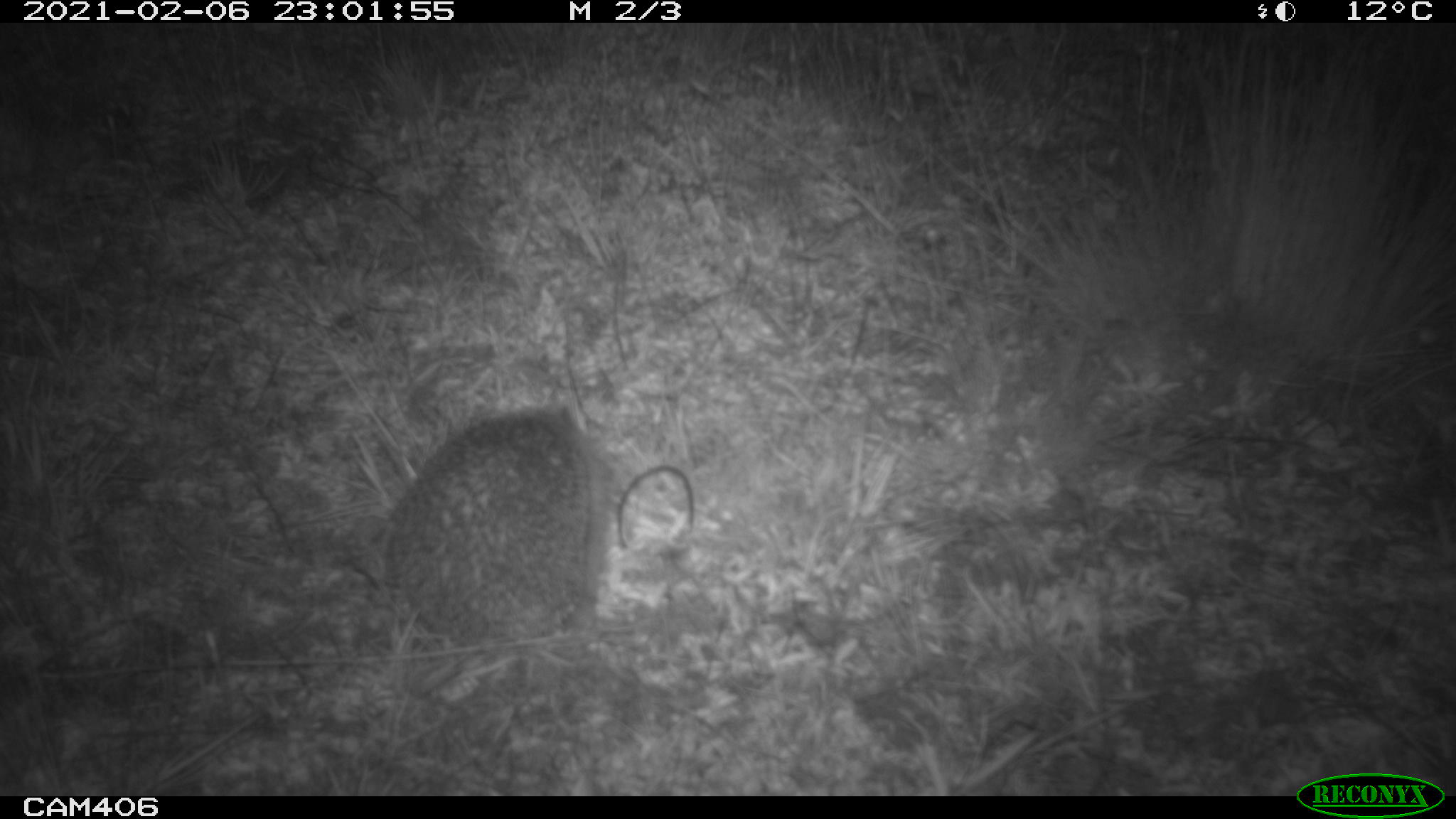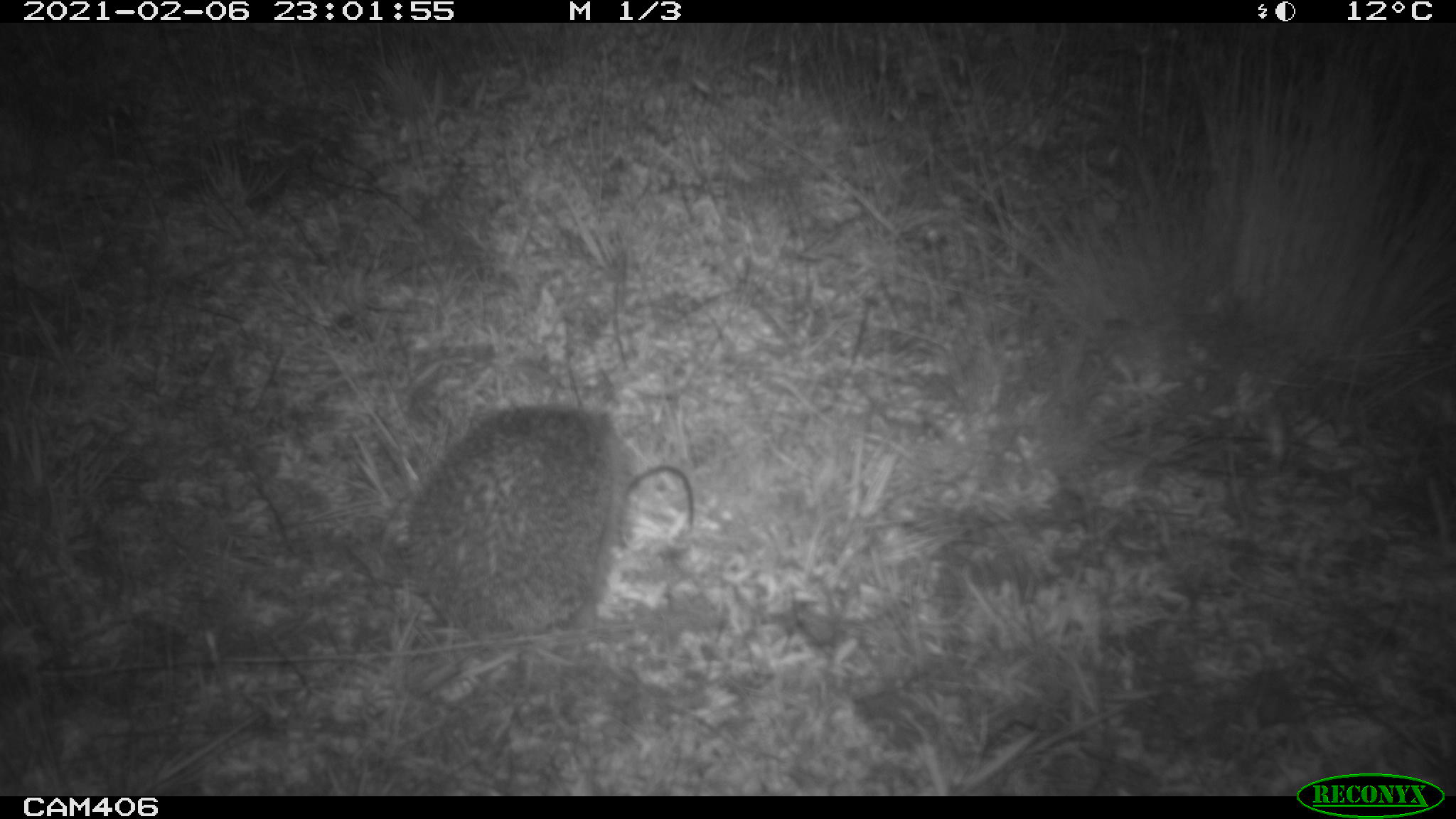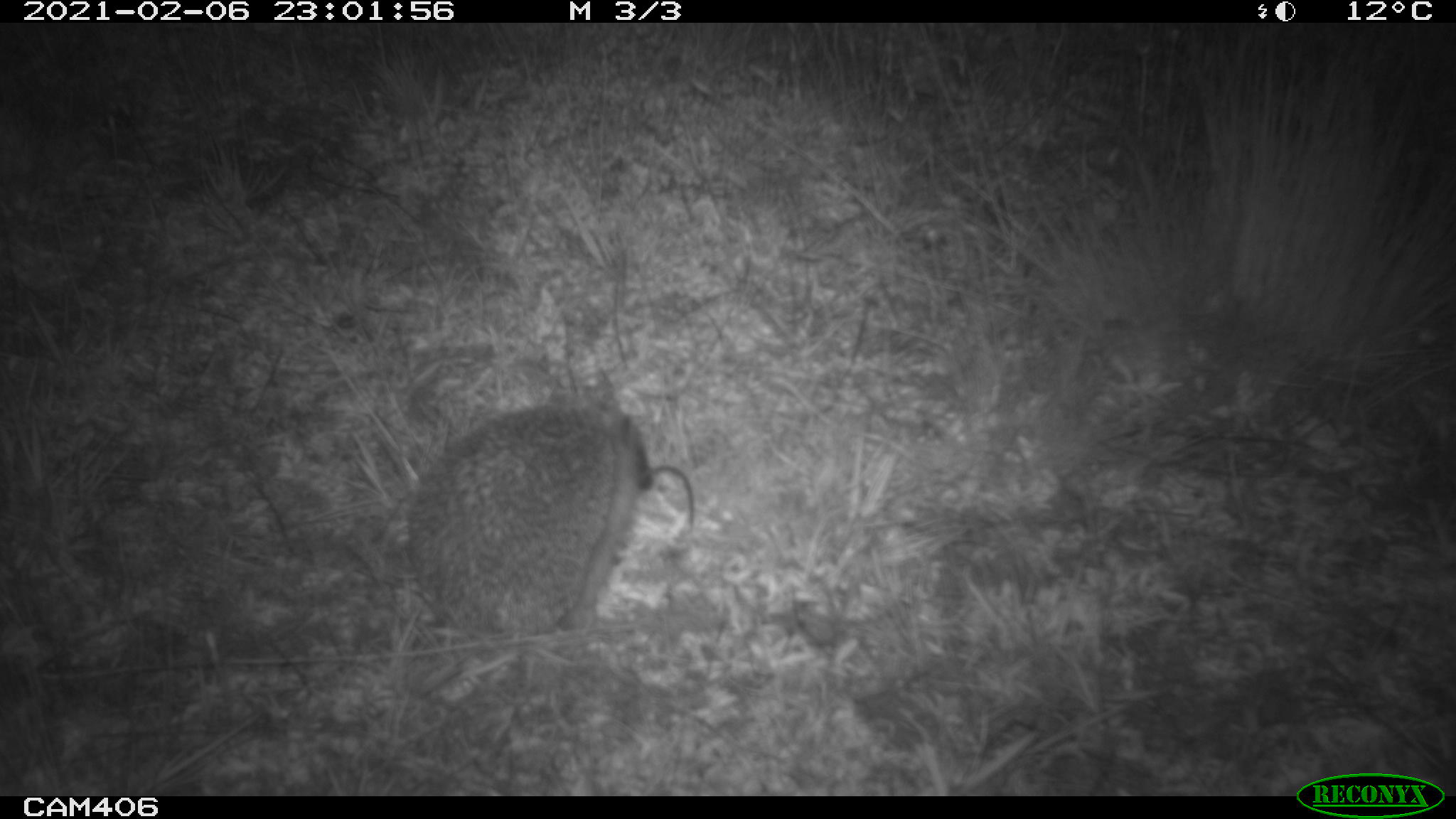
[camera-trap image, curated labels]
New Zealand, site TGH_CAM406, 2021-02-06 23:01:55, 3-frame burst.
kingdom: Animalia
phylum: Chordata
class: Mammalia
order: Eulipotyphla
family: Erinaceidae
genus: Erinaceus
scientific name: Erinaceus europaeus europaeus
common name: european hedgehog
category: hedgehog